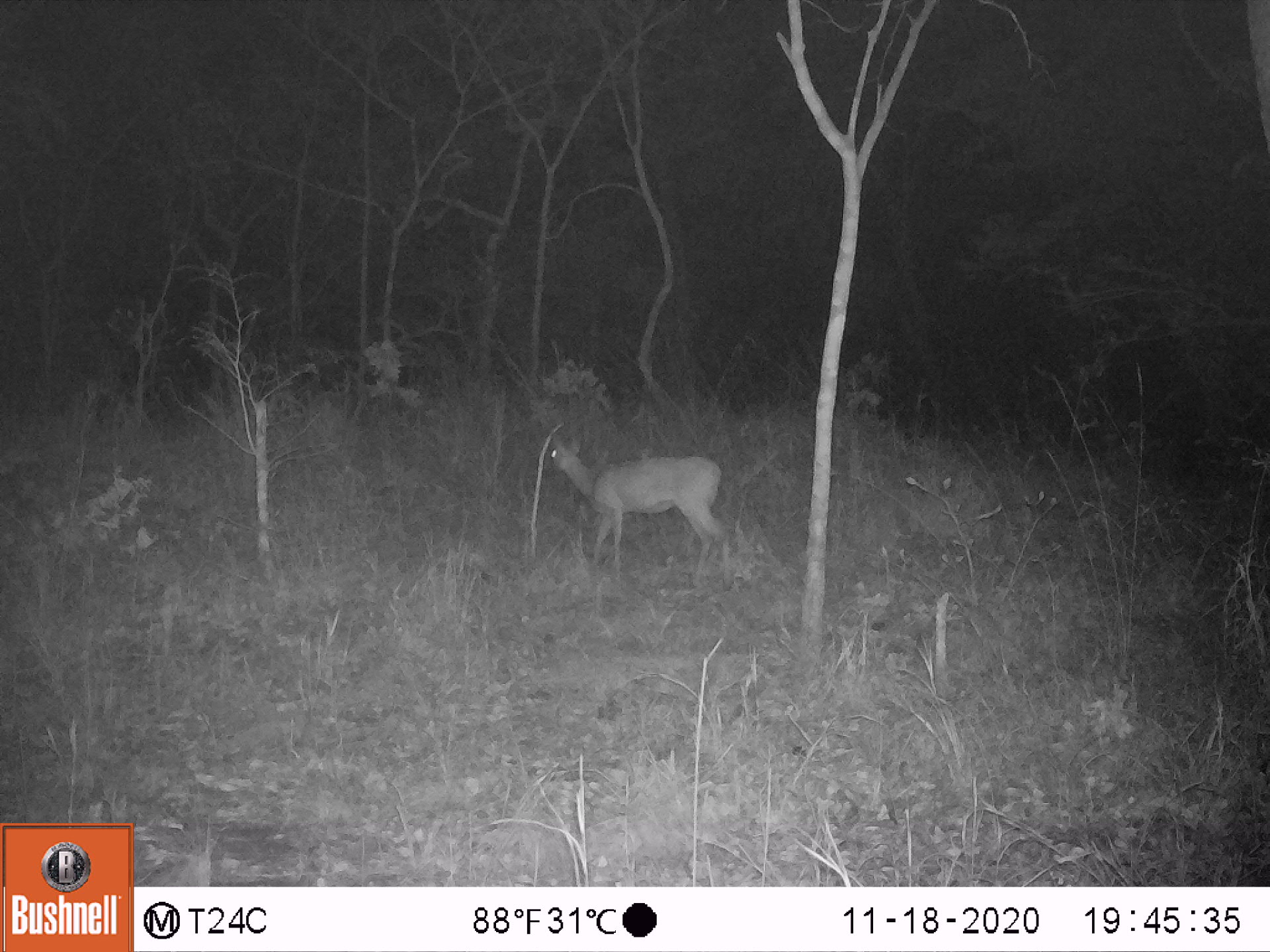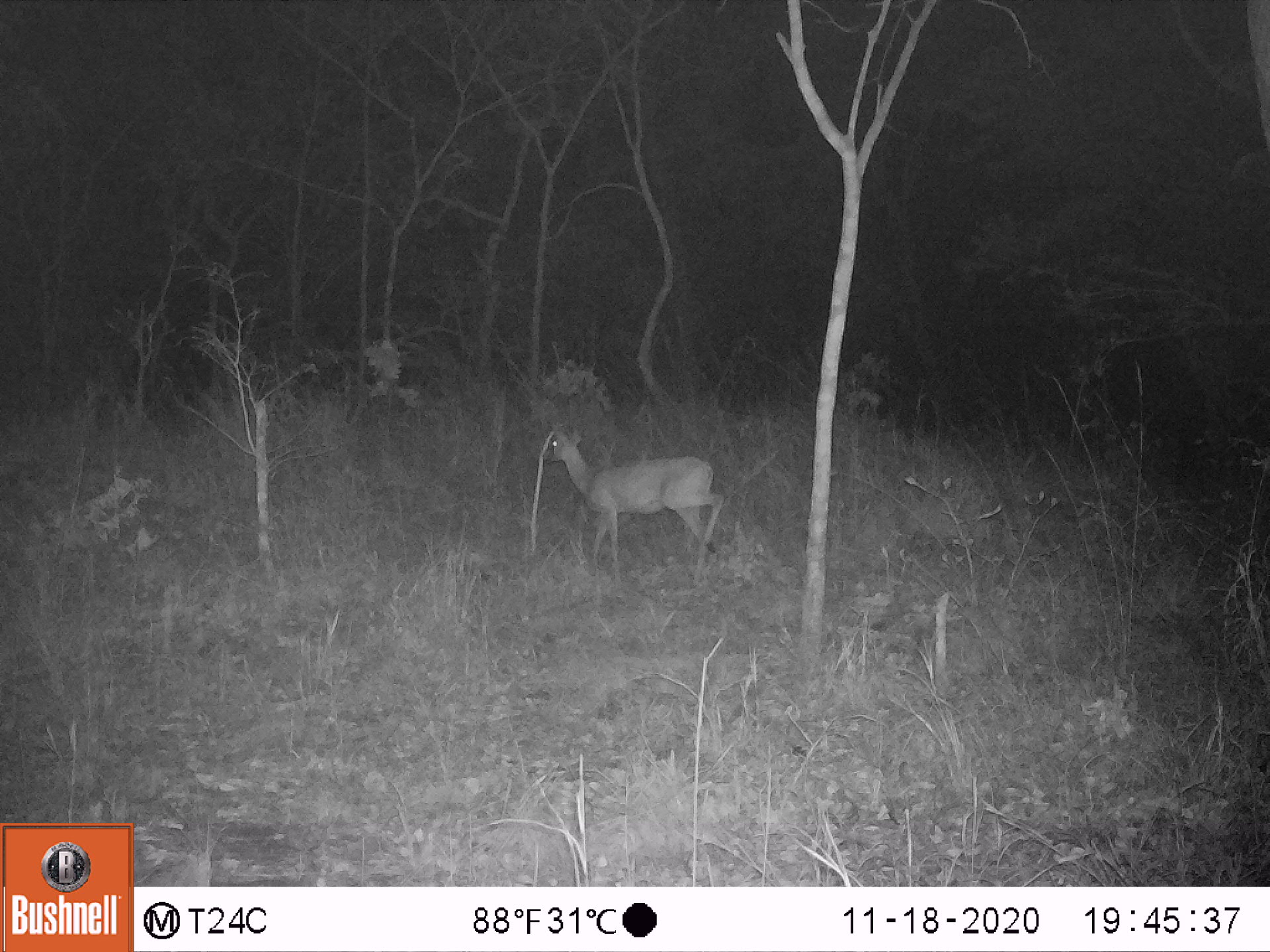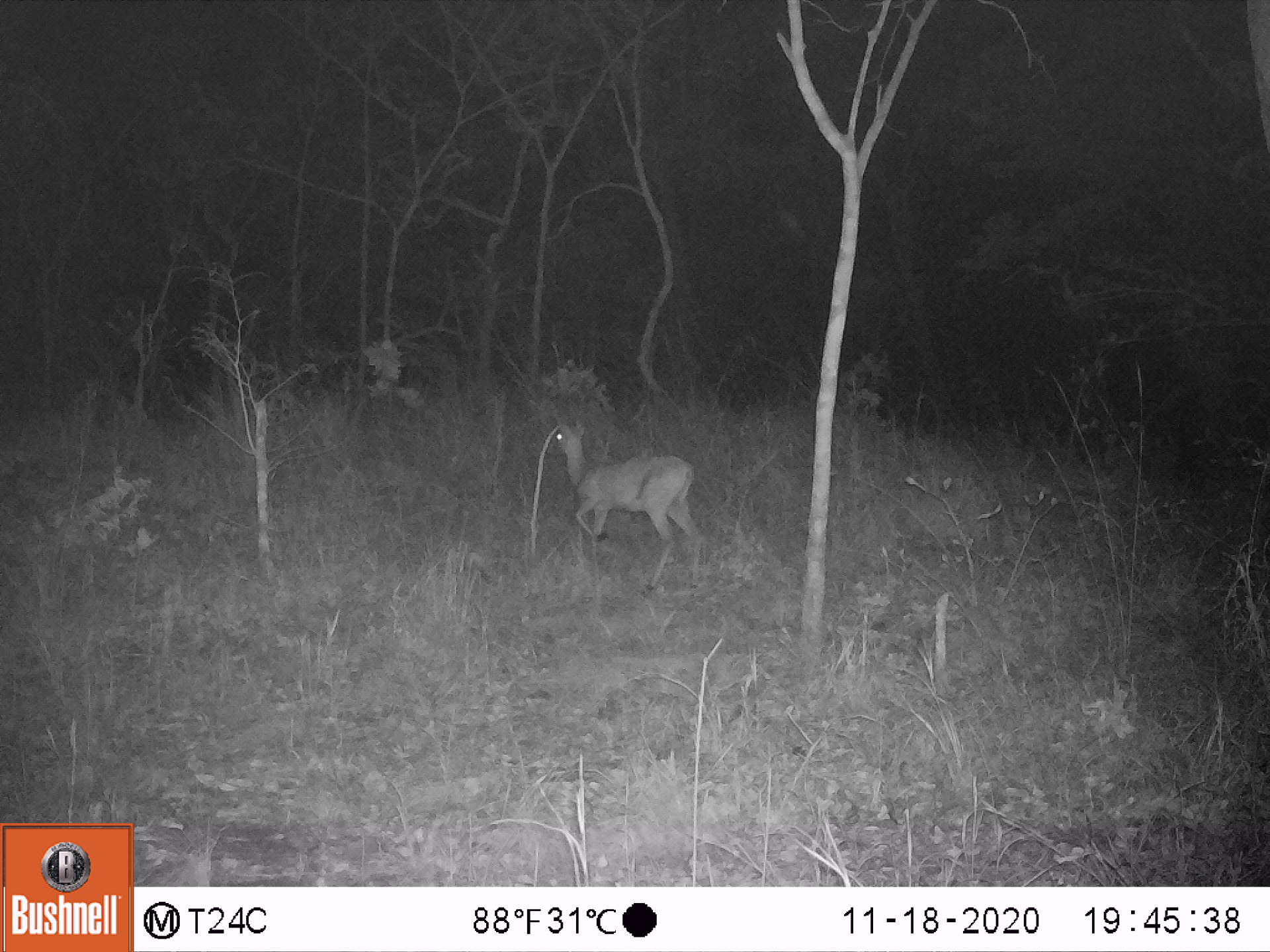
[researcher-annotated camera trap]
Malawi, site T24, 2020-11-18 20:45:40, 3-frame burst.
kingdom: Animalia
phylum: Chordata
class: Mammalia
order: Artiodactyla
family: Bovidae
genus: Sylvicapra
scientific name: Sylvicapra grimmia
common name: common duiker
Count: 1.